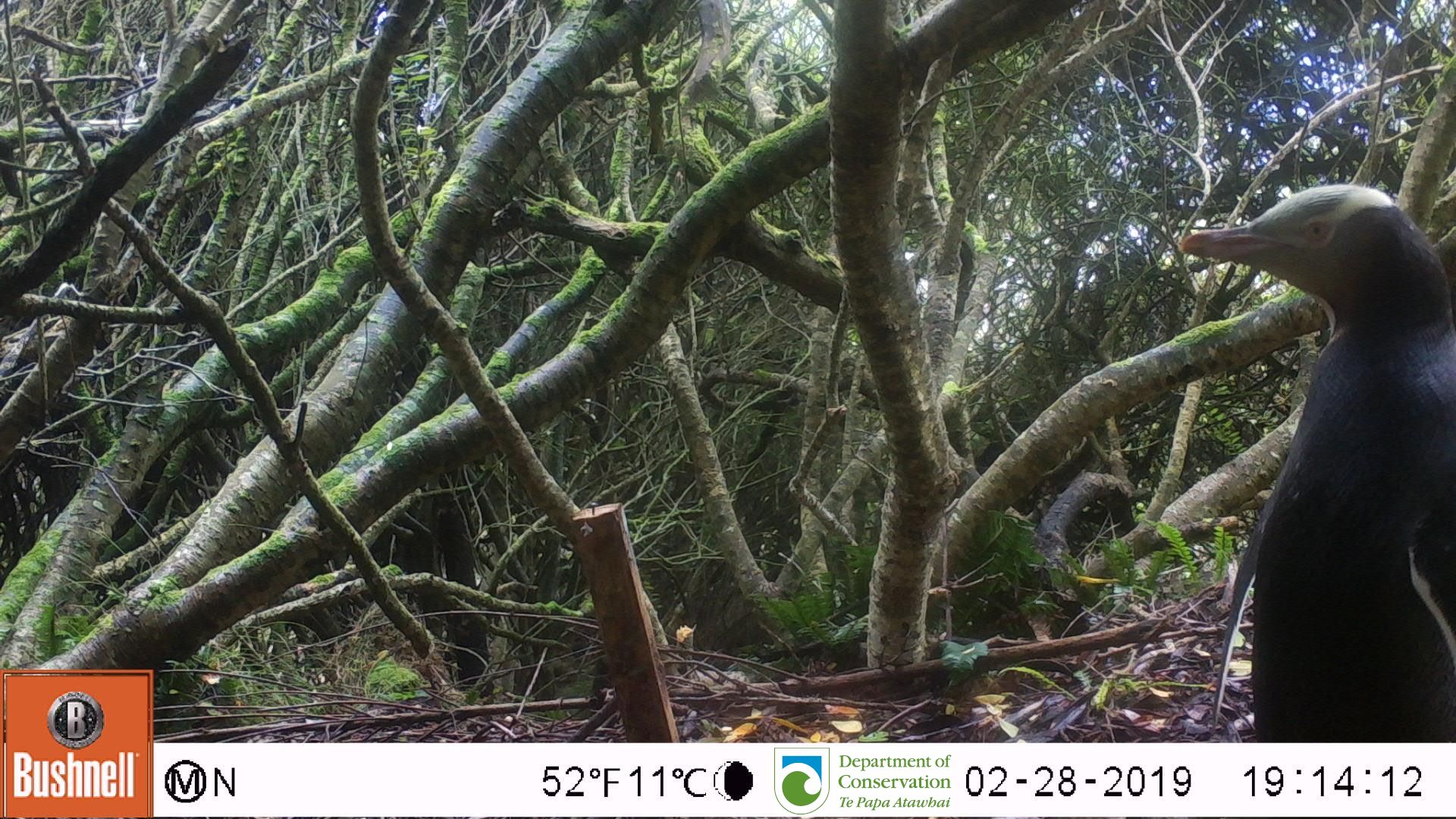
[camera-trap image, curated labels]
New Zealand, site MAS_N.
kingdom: Animalia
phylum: Chordata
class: Aves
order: Sphenisciformes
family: Spheniscidae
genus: Megadyptes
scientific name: Megadyptes antipodes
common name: yellow-eyed penguin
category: yellow eyed penguin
Yellow eyed penguin (yellow-eyed penguin) (Megadyptes antipodes).